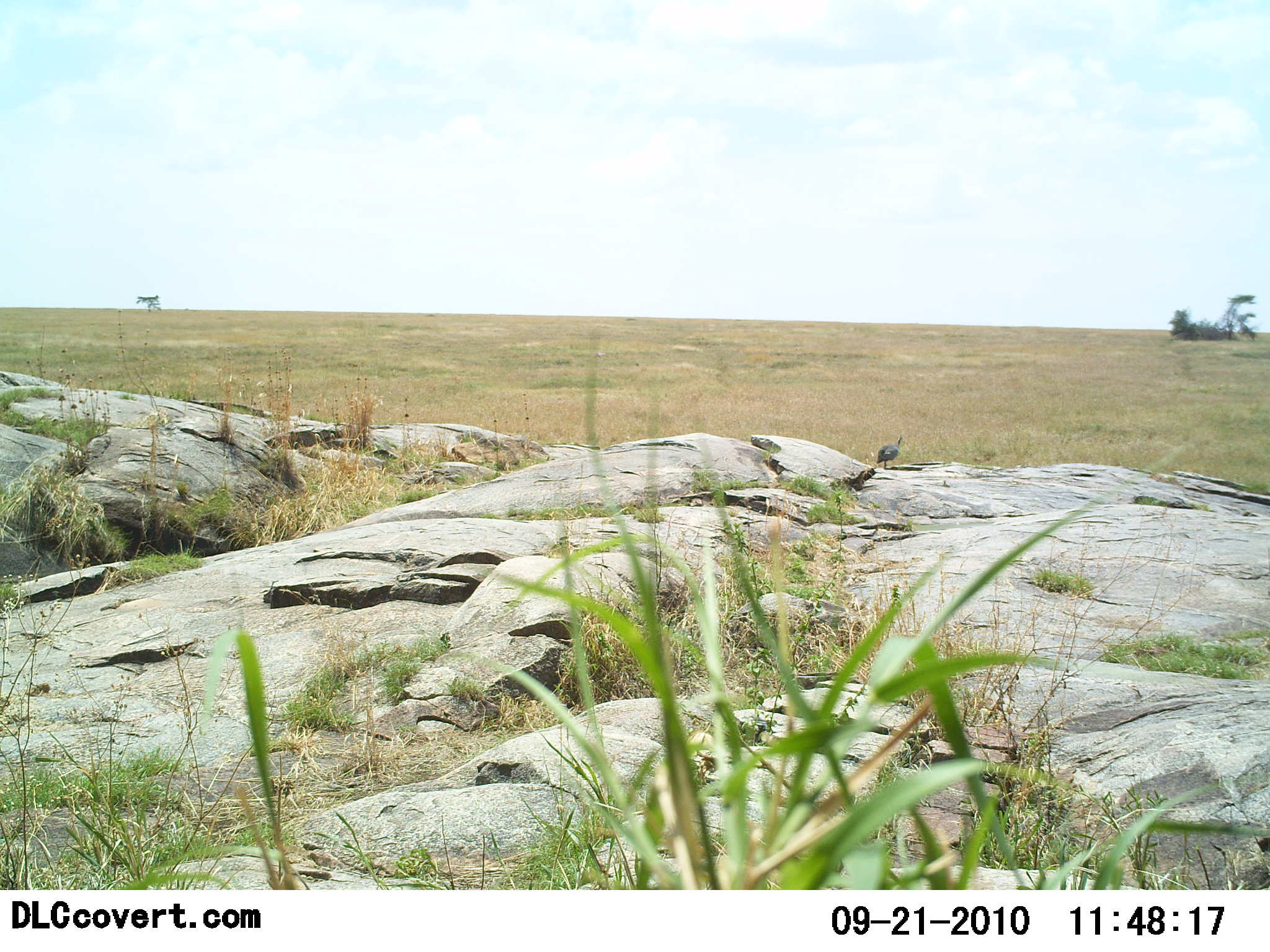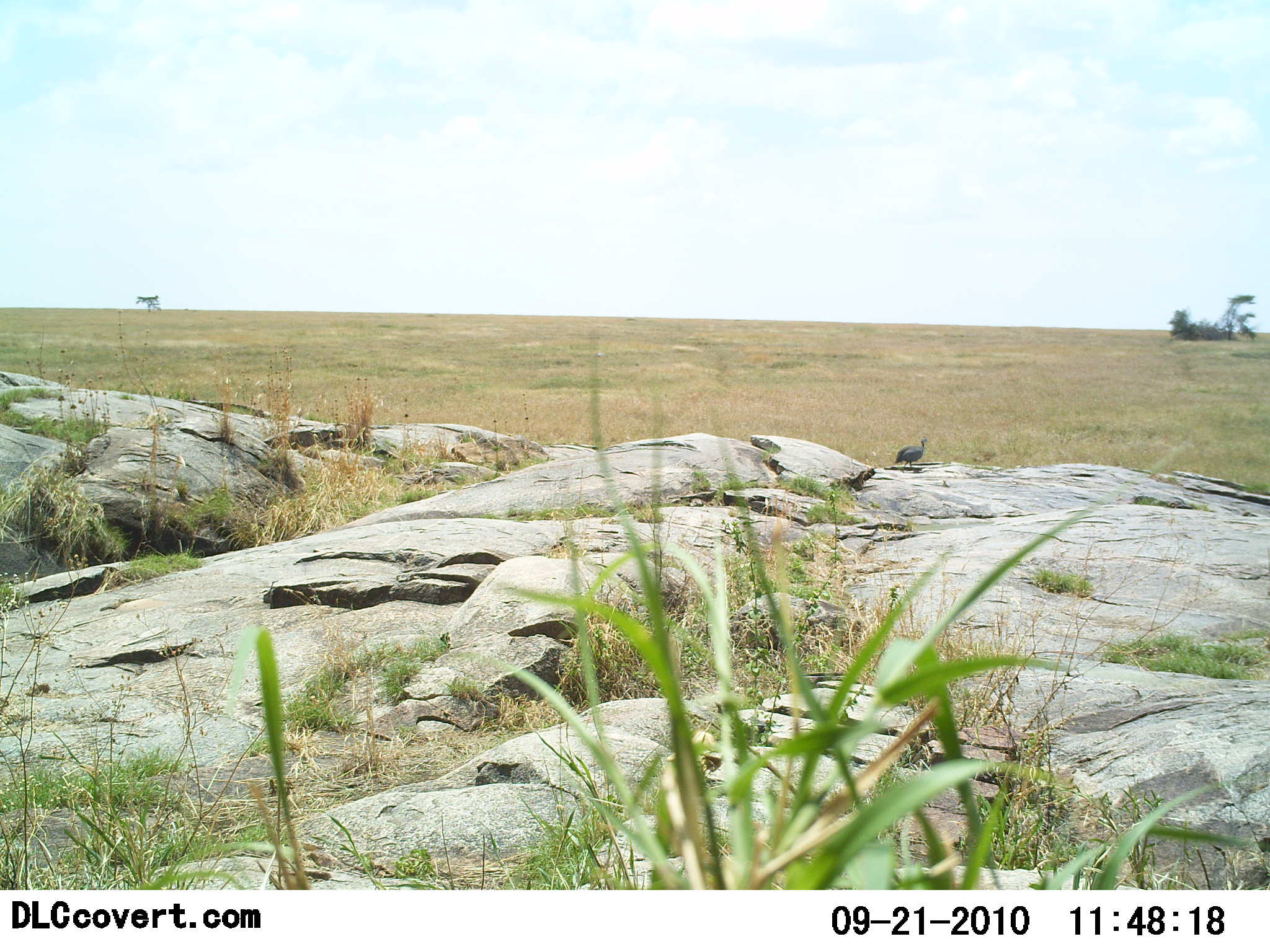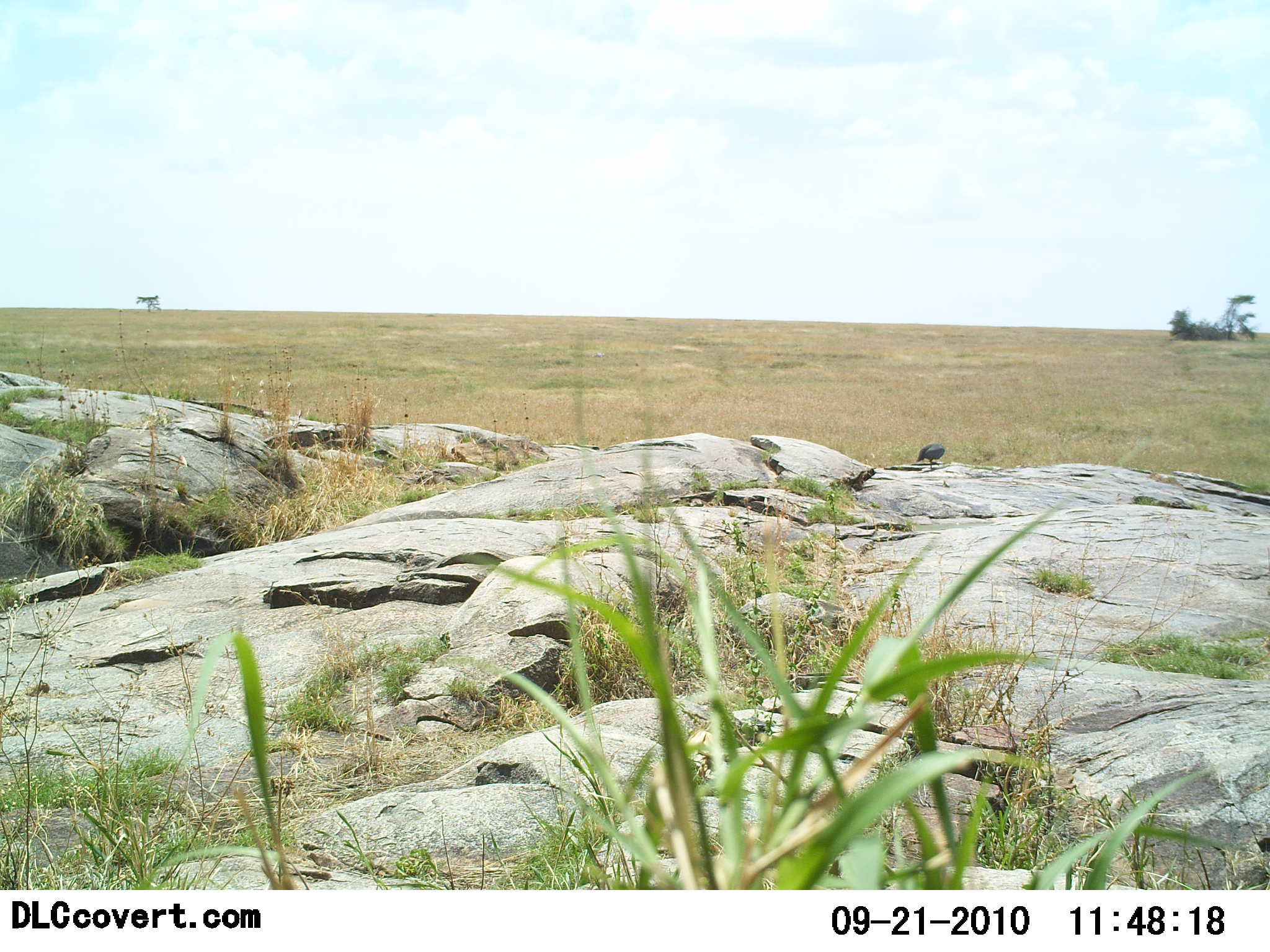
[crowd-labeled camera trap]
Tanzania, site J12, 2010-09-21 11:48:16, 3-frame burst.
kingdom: Animalia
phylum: Chordata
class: Aves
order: Galliformes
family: Numididae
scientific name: Numididae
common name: guinea fowl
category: guineafowl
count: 1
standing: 0%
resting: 0%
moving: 100%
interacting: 0%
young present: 0%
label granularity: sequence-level